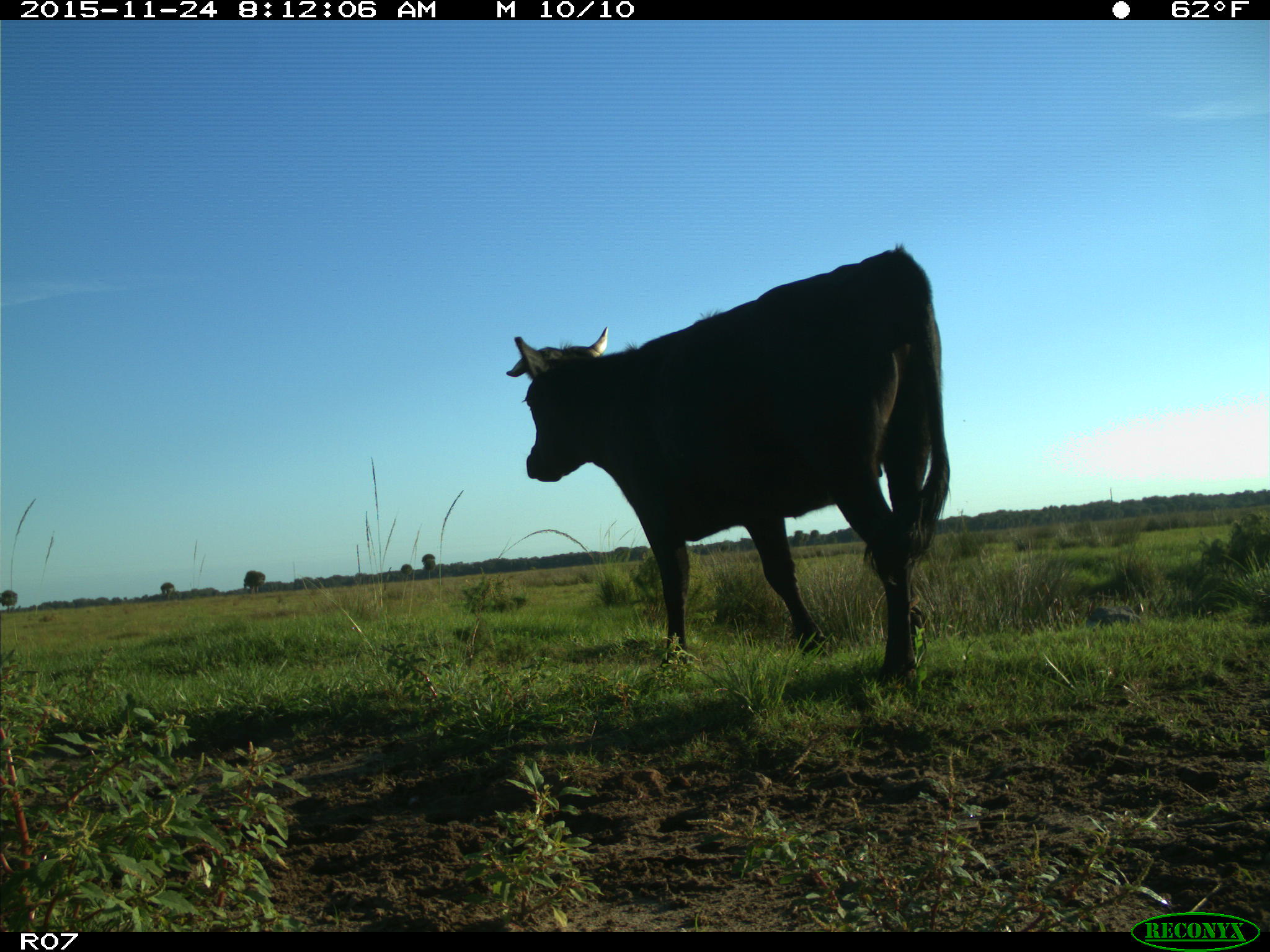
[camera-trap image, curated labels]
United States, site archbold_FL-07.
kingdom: Animalia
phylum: Chordata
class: Mammalia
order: Artiodactyla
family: Bovidae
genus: Bos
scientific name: Bos taurus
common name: domestic cow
Bos taurus (domestic cow).